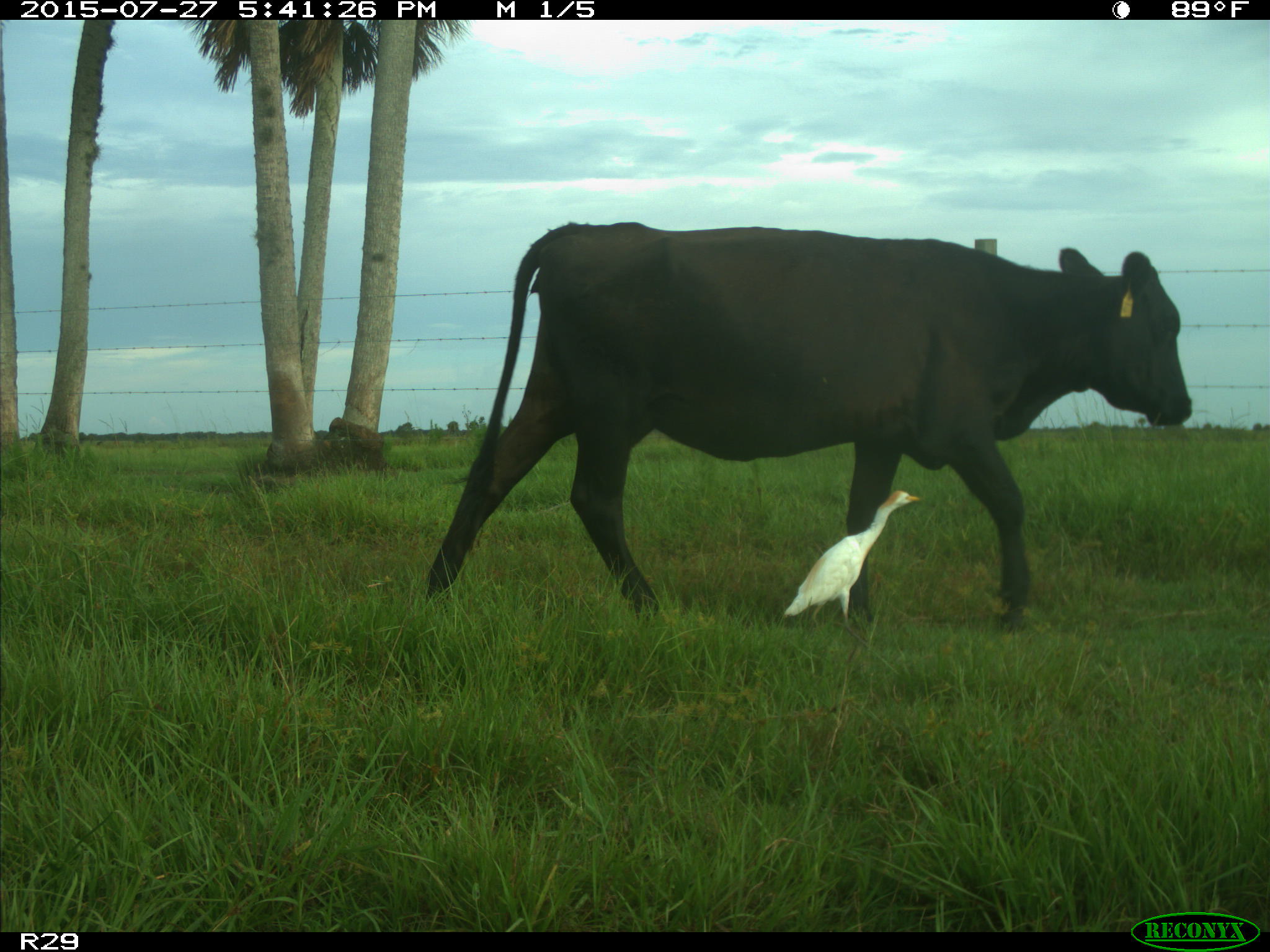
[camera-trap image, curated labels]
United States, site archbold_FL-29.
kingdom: Animalia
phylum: Chordata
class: Mammalia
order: Artiodactyla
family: Bovidae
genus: Bos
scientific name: Bos taurus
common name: domestic cow